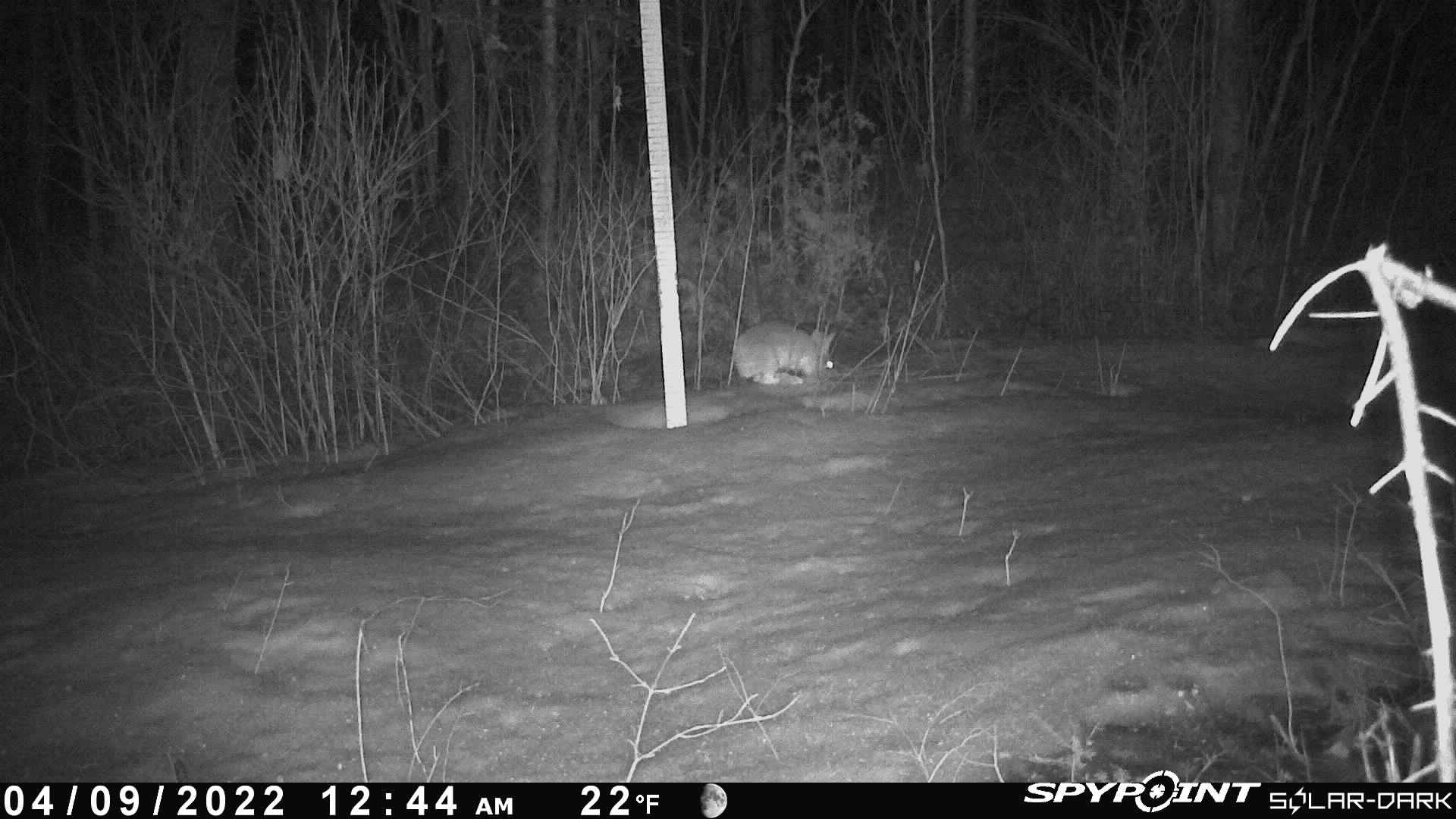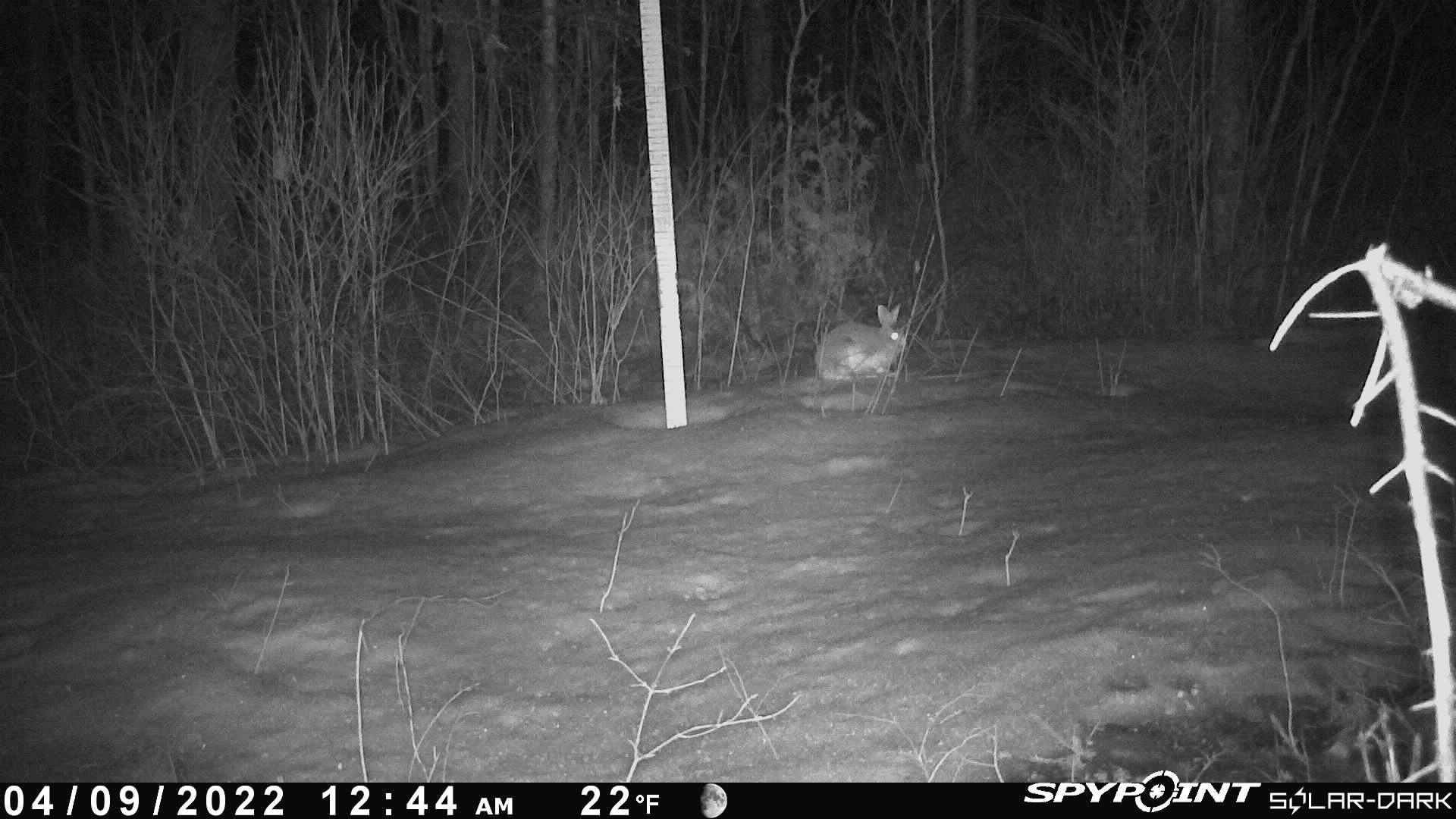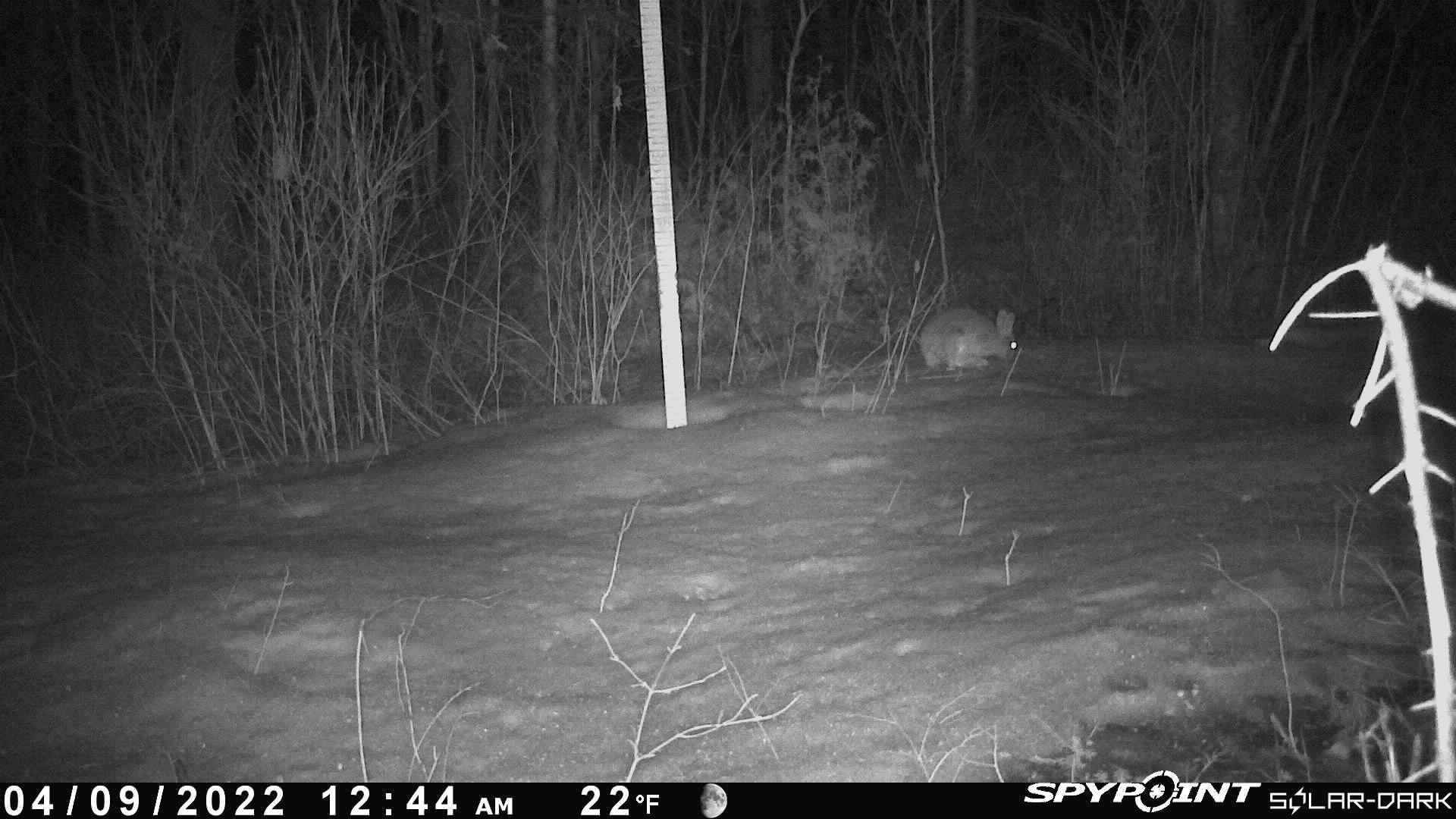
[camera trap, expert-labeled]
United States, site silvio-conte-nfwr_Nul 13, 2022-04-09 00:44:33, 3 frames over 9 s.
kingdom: Animalia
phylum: Chordata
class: Mammalia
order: Lagomorpha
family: Leporidae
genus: Lepus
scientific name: Lepus americanus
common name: snowshoe hare